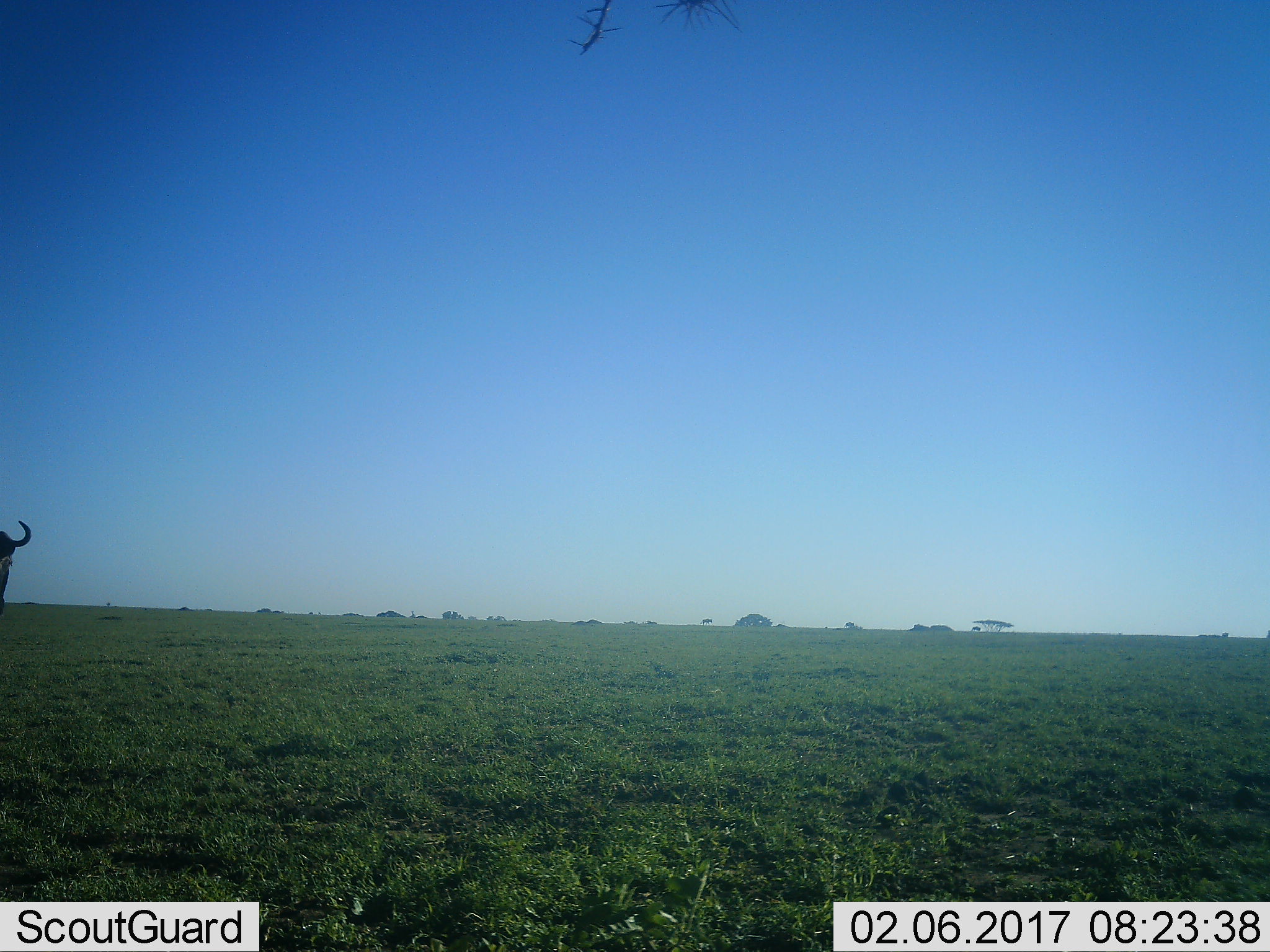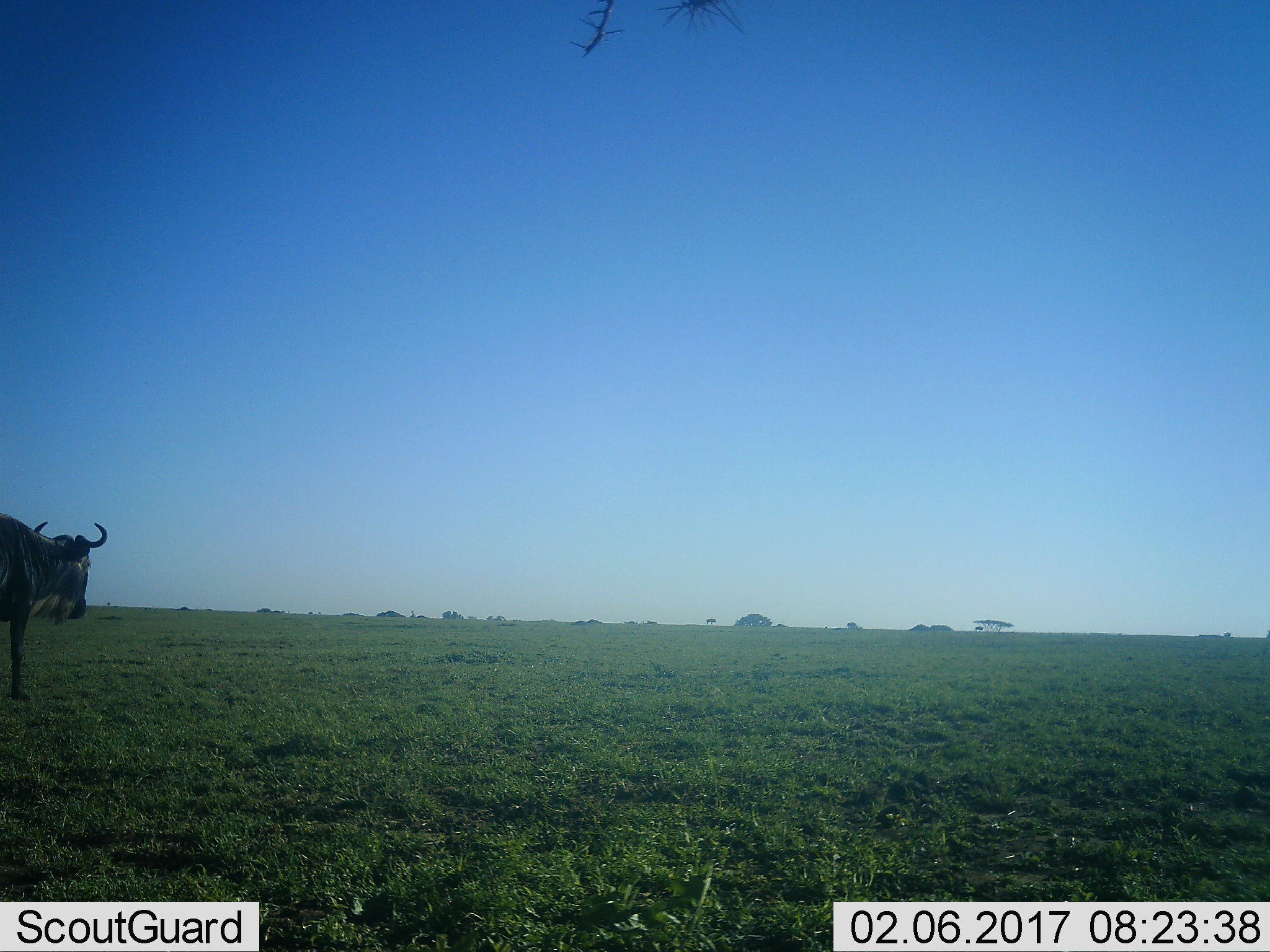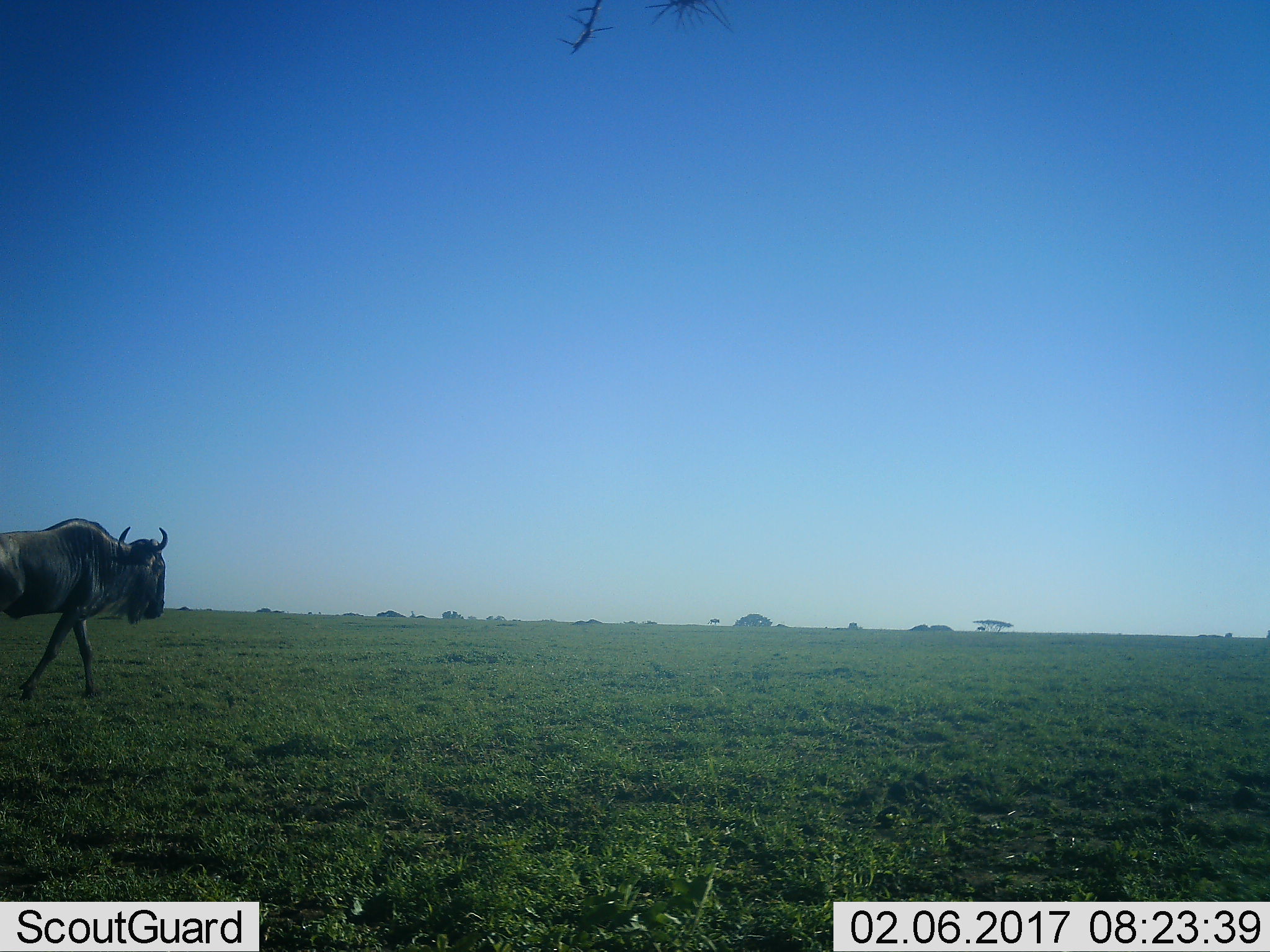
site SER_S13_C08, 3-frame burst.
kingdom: Animalia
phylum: Chordata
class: Mammalia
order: Artiodactyla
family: Bovidae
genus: Connochaetes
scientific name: Connochaetes taurinus taurinus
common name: blue wildebeest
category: wildebeestblue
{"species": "wildebeestblue (blue wildebeest) (Connochaetes taurinus taurinus)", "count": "1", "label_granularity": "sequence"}